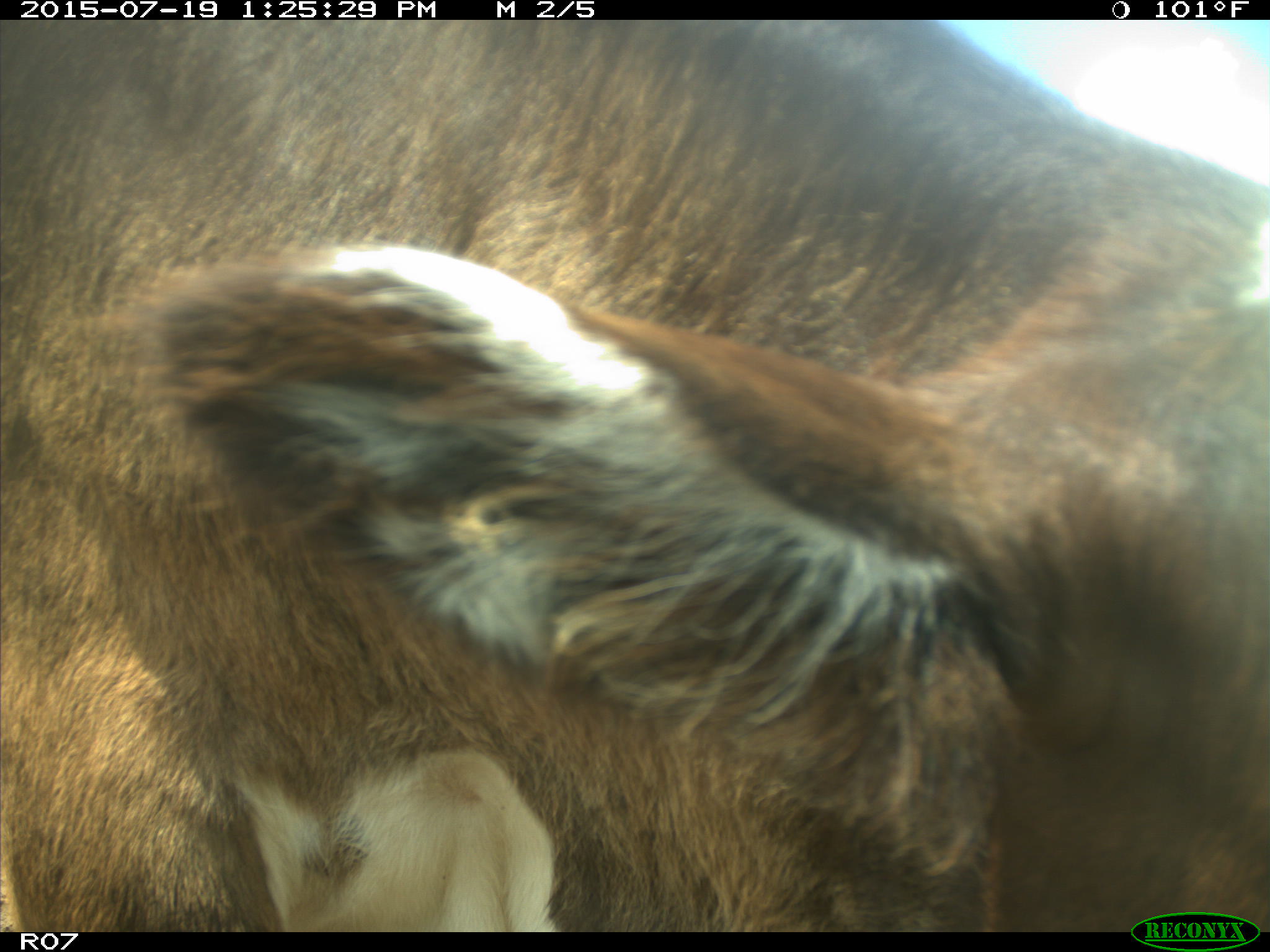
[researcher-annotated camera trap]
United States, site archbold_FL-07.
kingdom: Animalia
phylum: Chordata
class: Mammalia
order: Artiodactyla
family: Bovidae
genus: Bos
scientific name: Bos taurus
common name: domestic cow